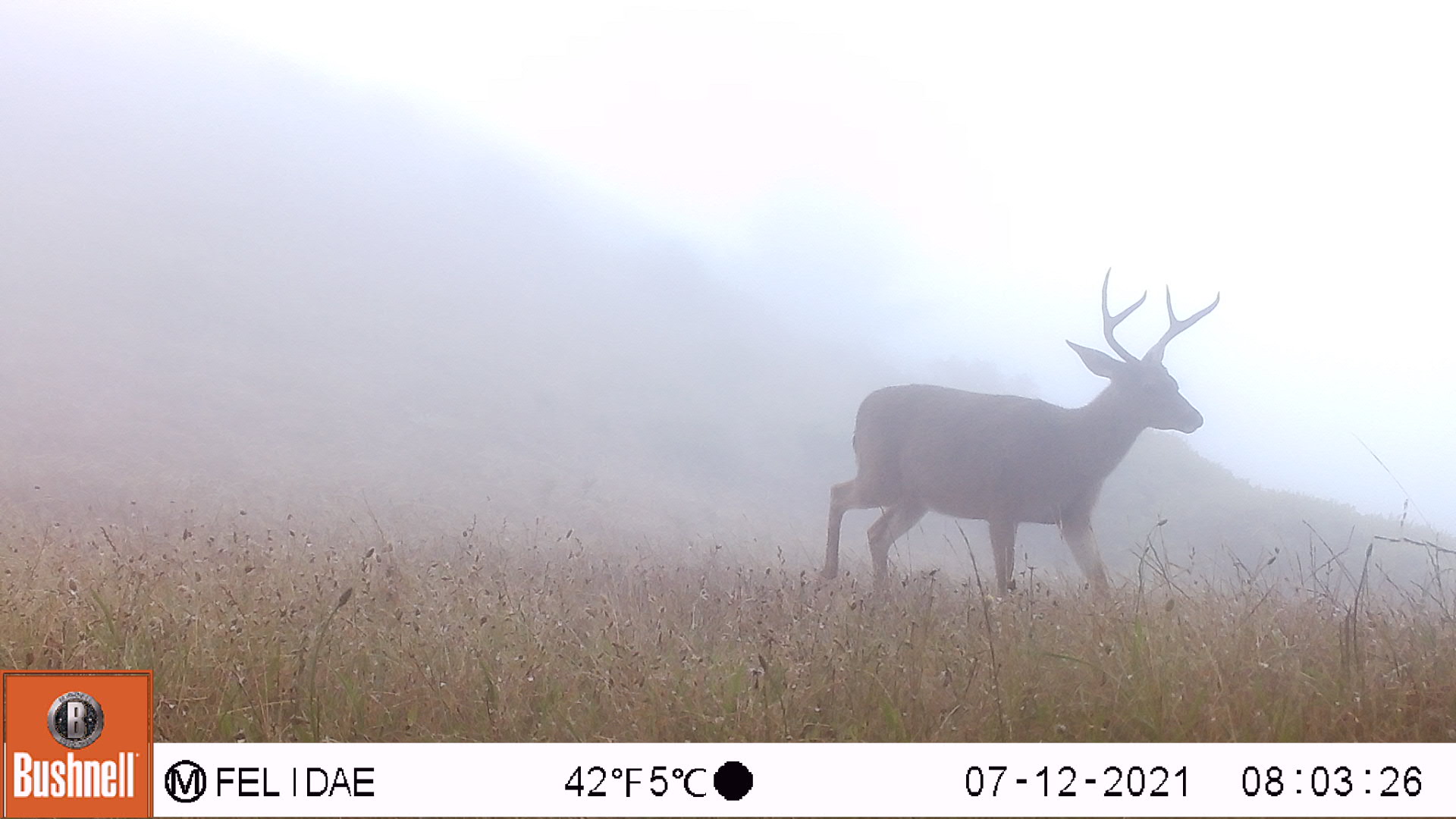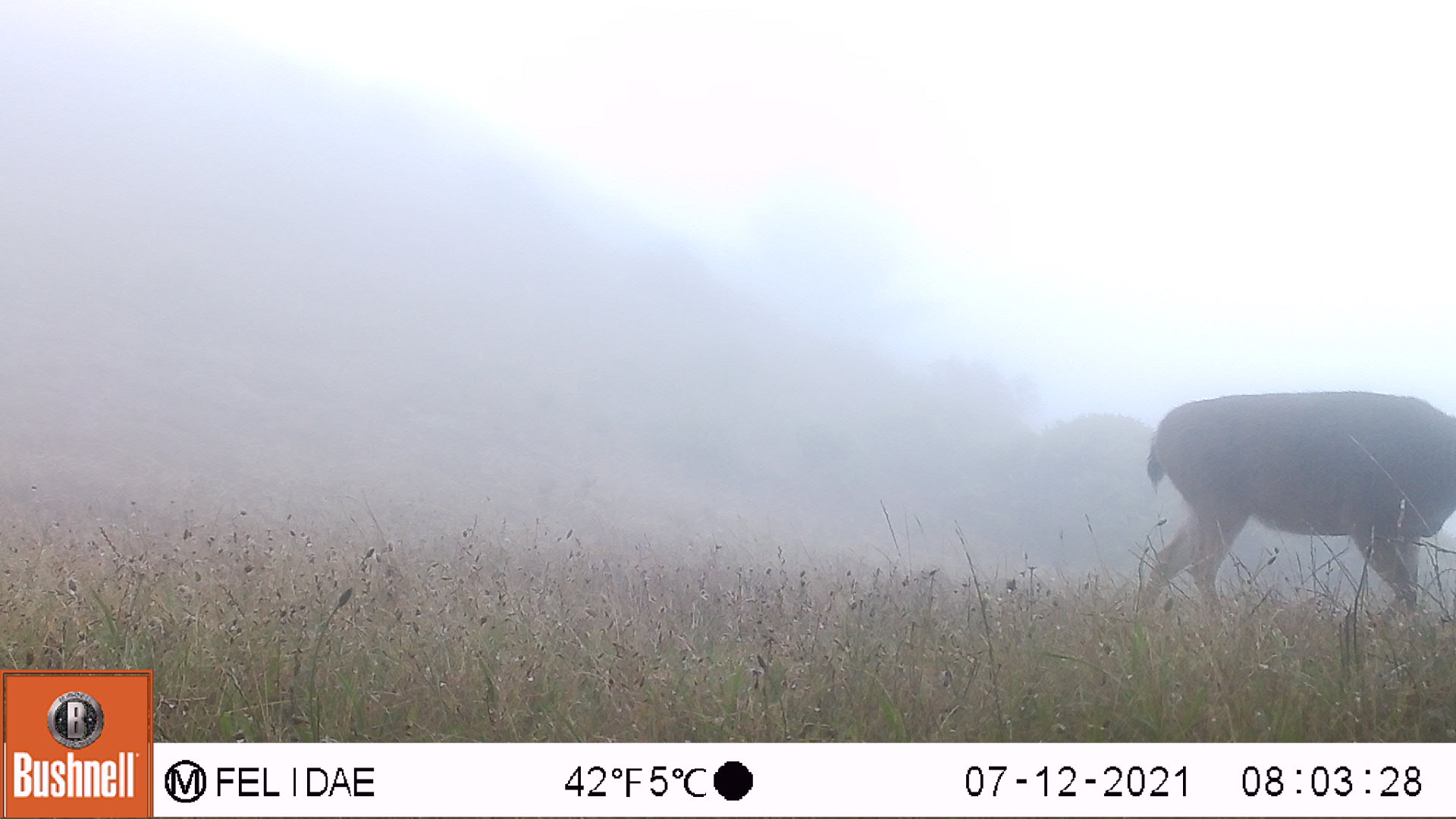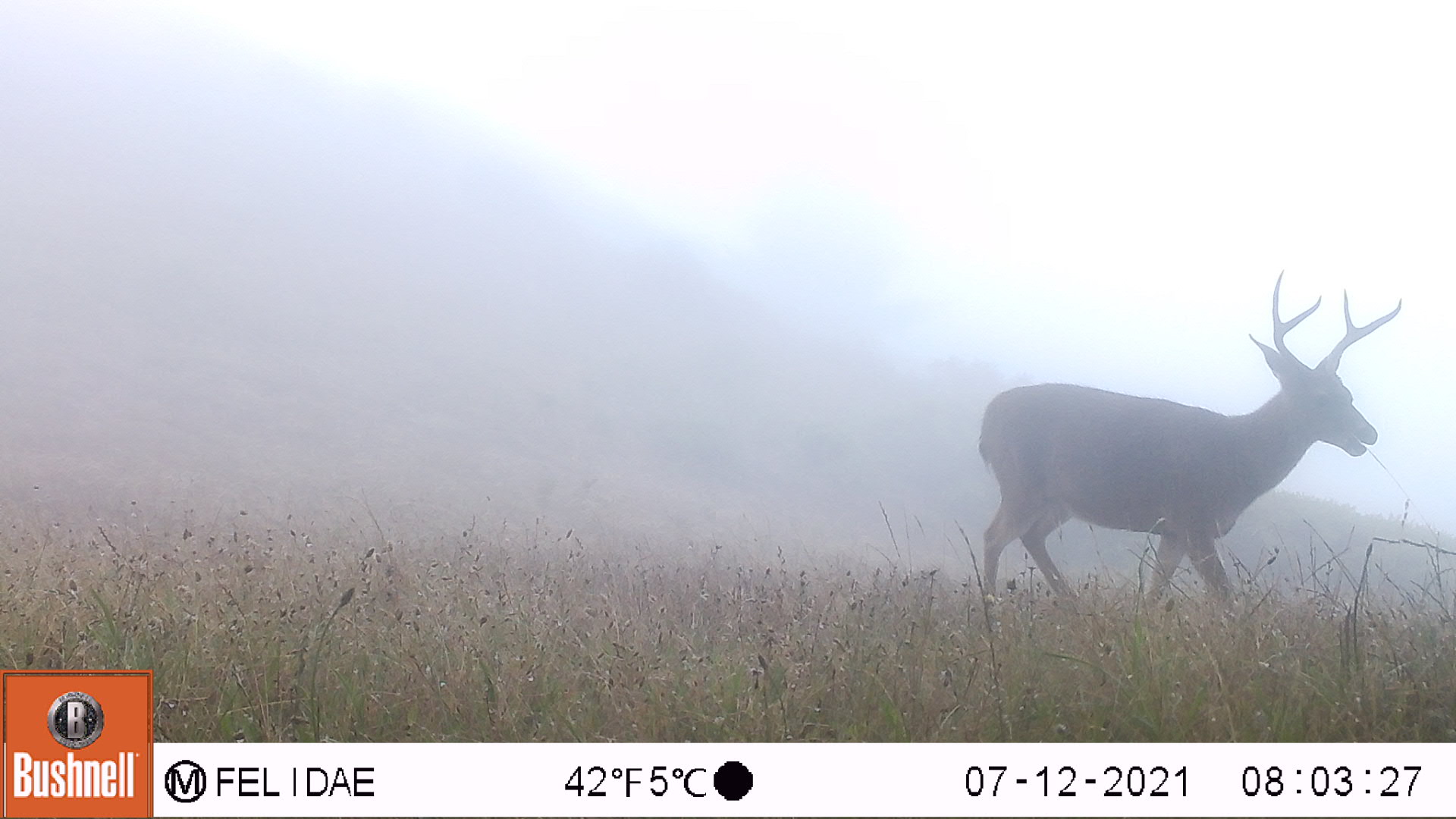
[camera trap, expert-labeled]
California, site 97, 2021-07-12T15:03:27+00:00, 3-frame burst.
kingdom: Animalia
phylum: Chordata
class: Mammalia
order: Artiodactyla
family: Cervidae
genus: Odocoileus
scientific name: Odocoileus hemionus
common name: mule deer